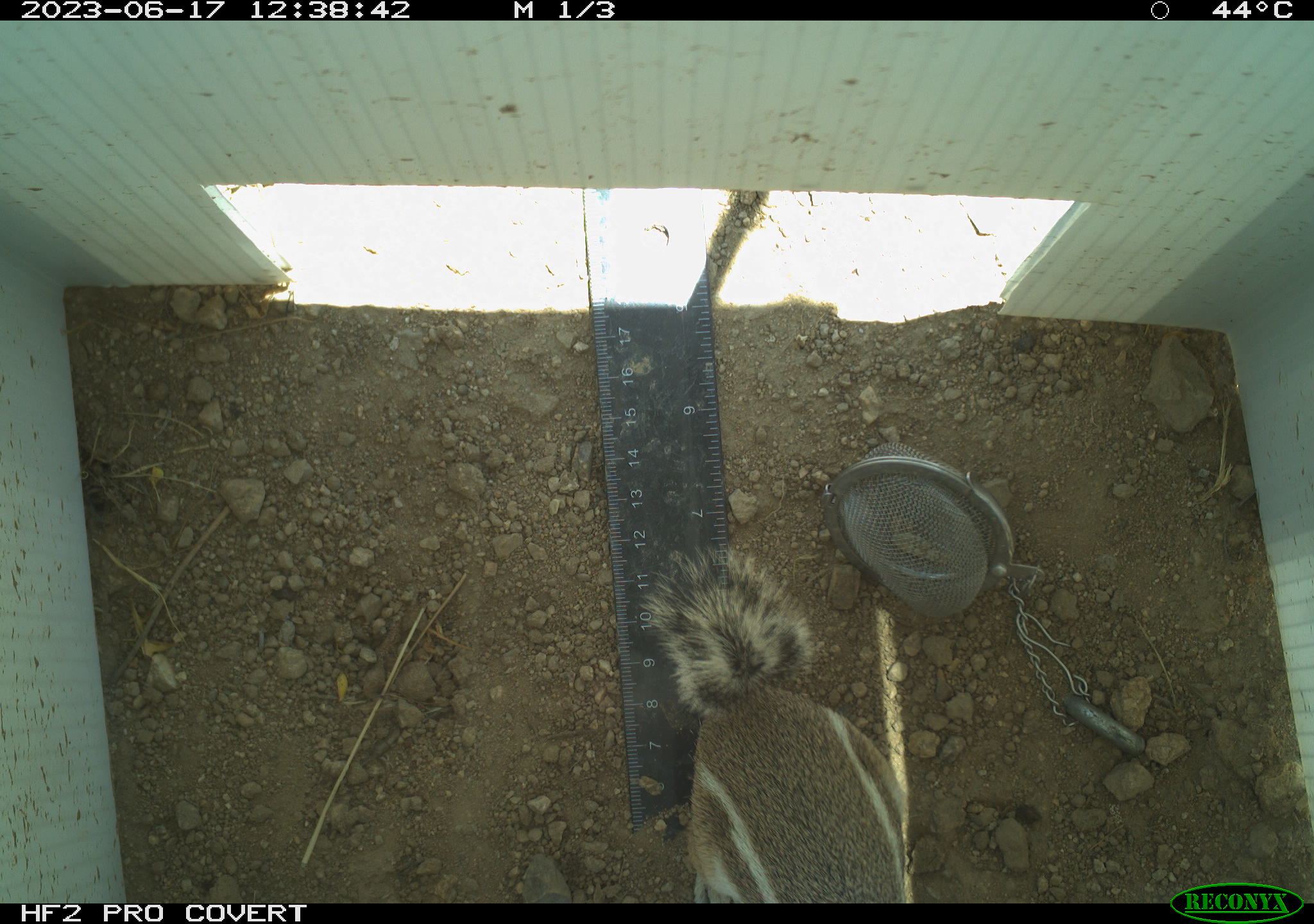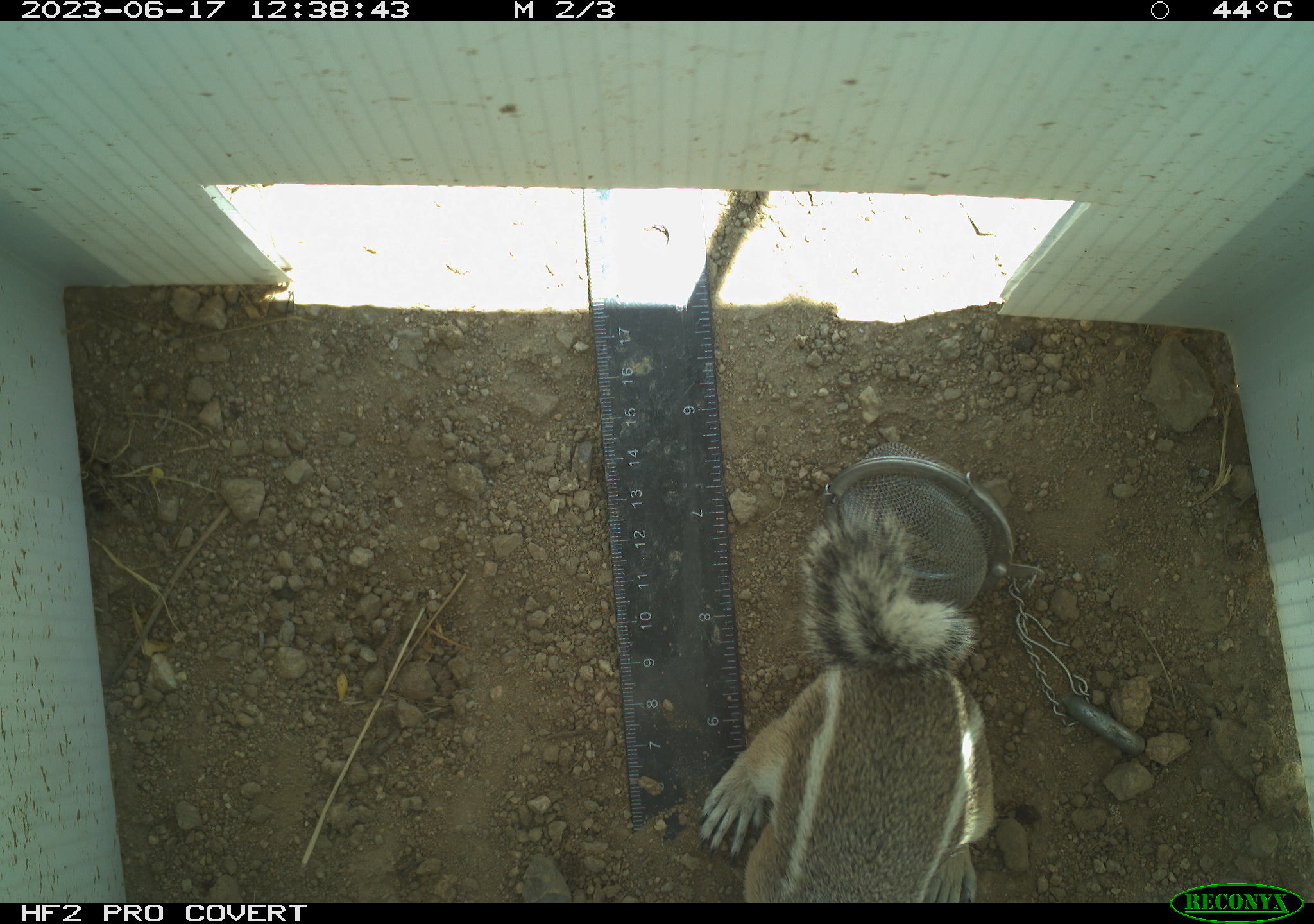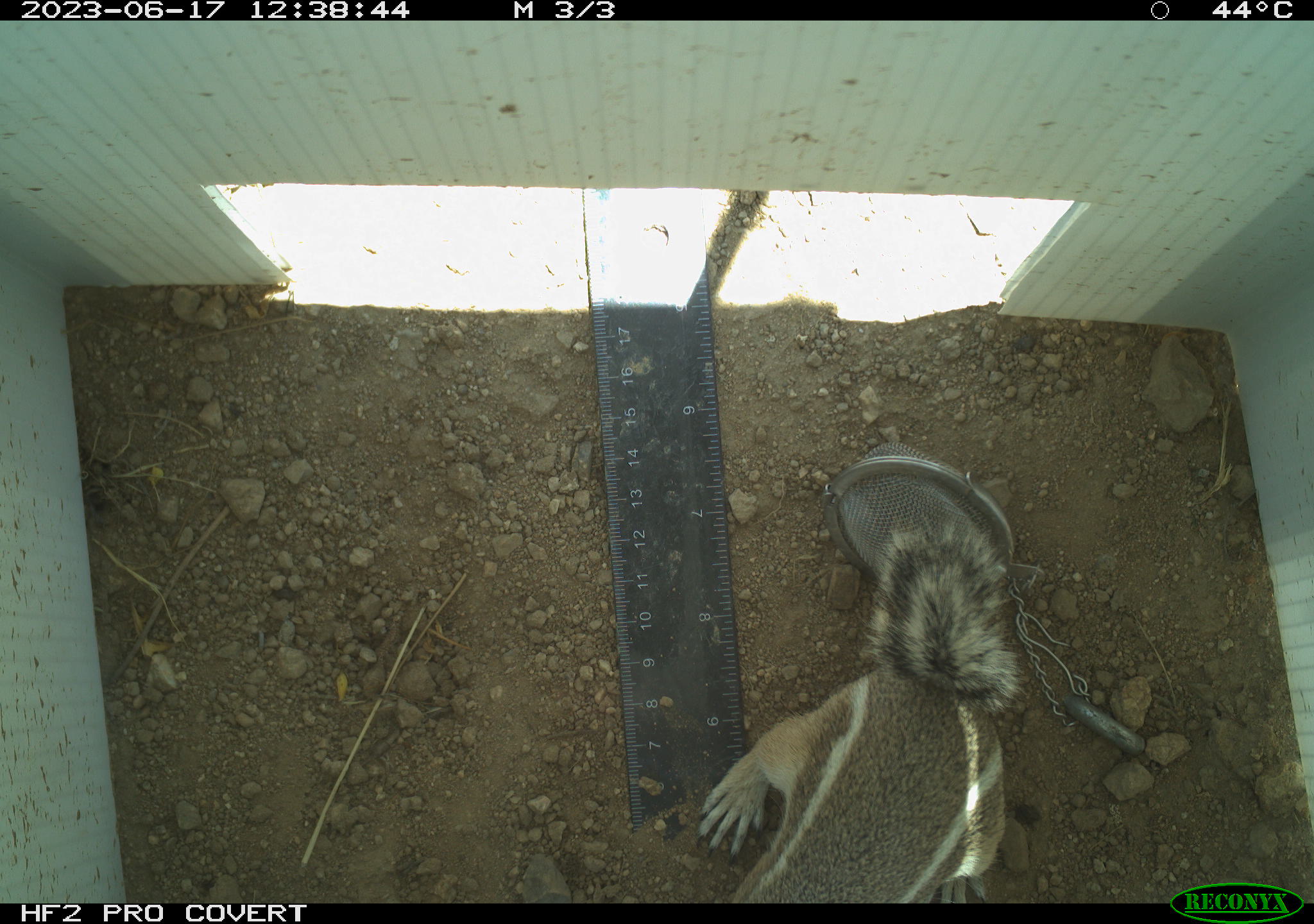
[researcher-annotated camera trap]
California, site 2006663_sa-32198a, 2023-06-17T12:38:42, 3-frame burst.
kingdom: Animalia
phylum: Chordata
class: Mammalia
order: Rodentia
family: Sciuridae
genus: Ammospermophilus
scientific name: Ammospermophilus leucurus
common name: white-tailed antelope squirrel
White-tailed antelope squirrel (Ammospermophilus leucurus).